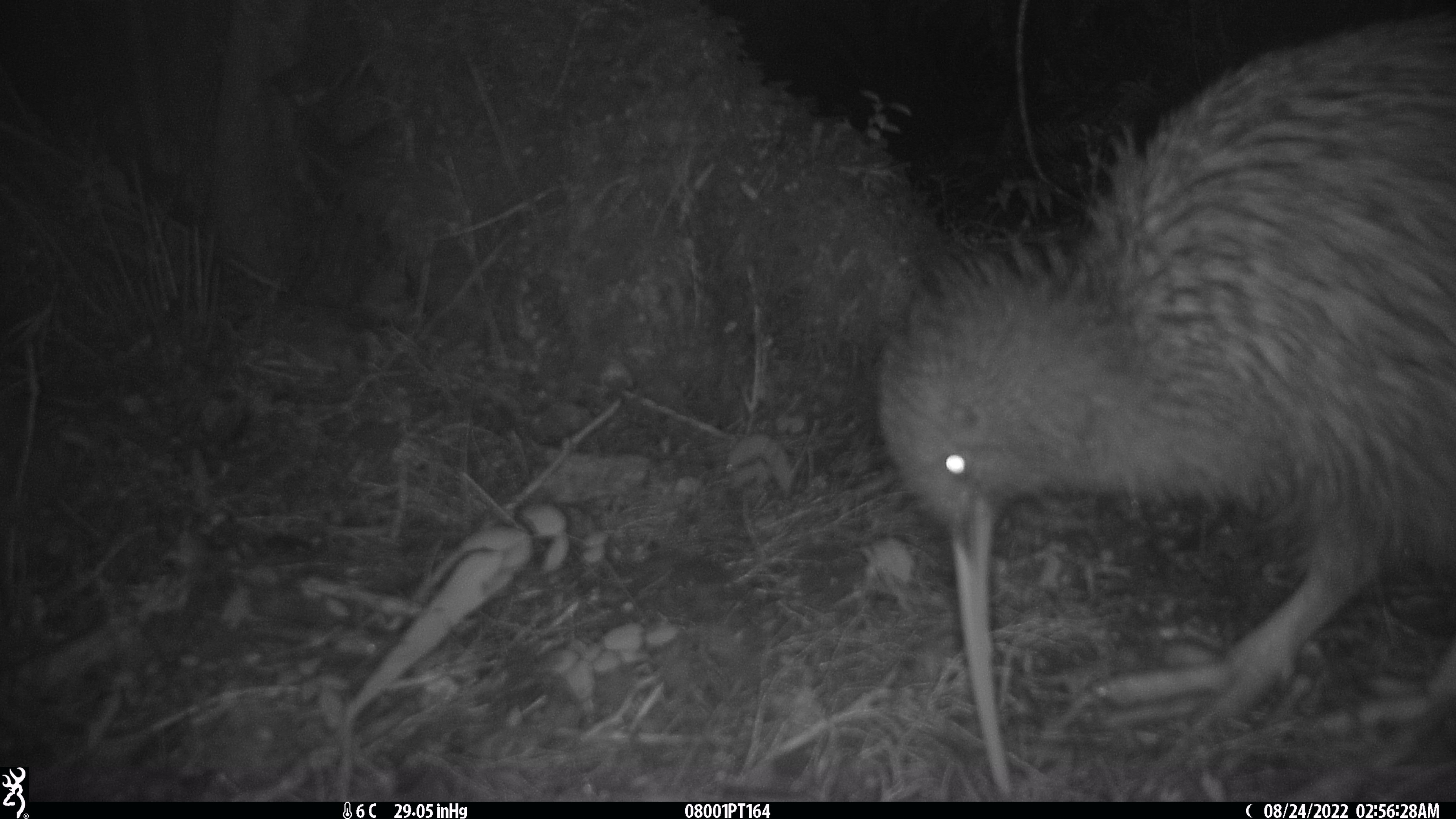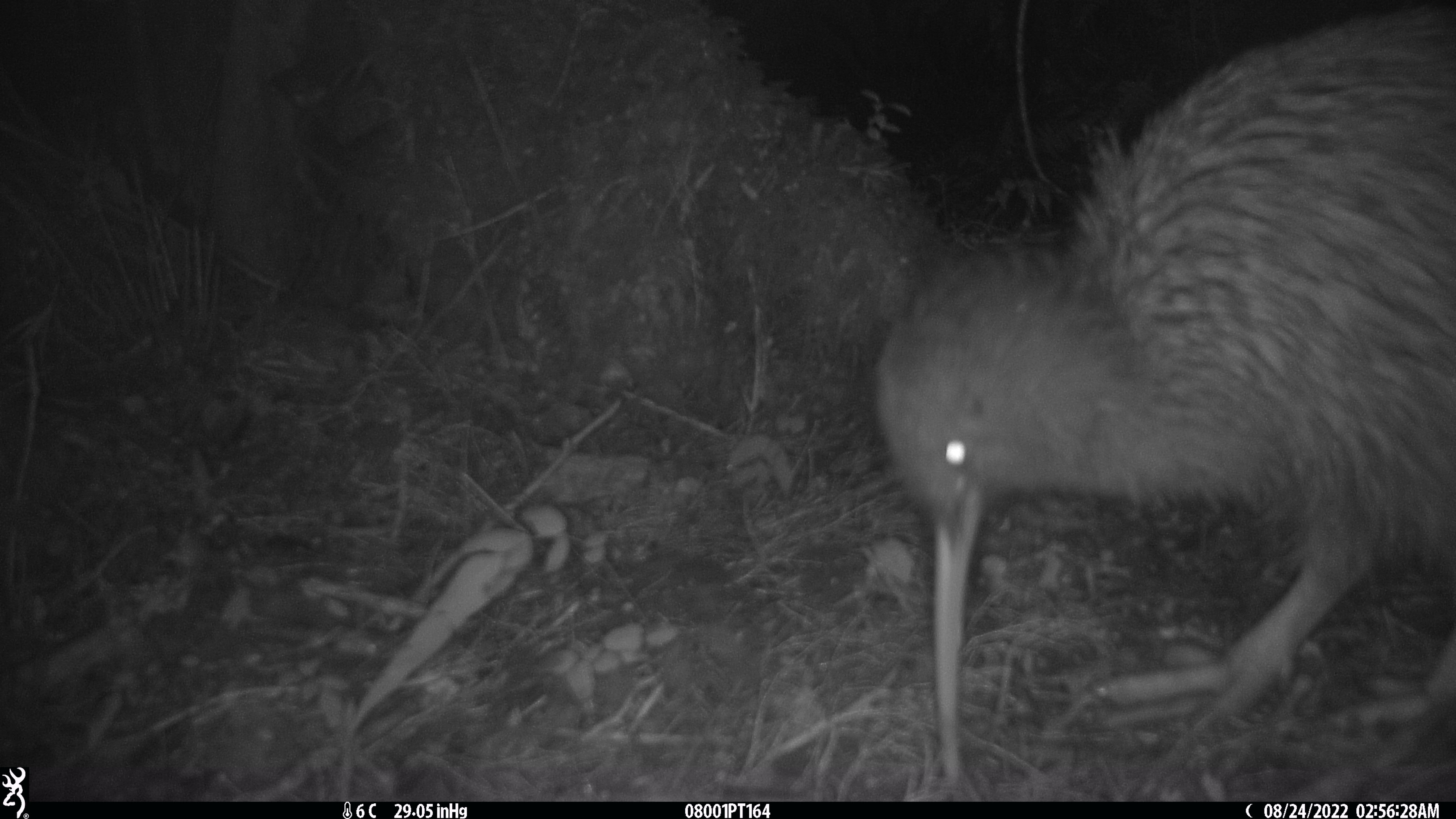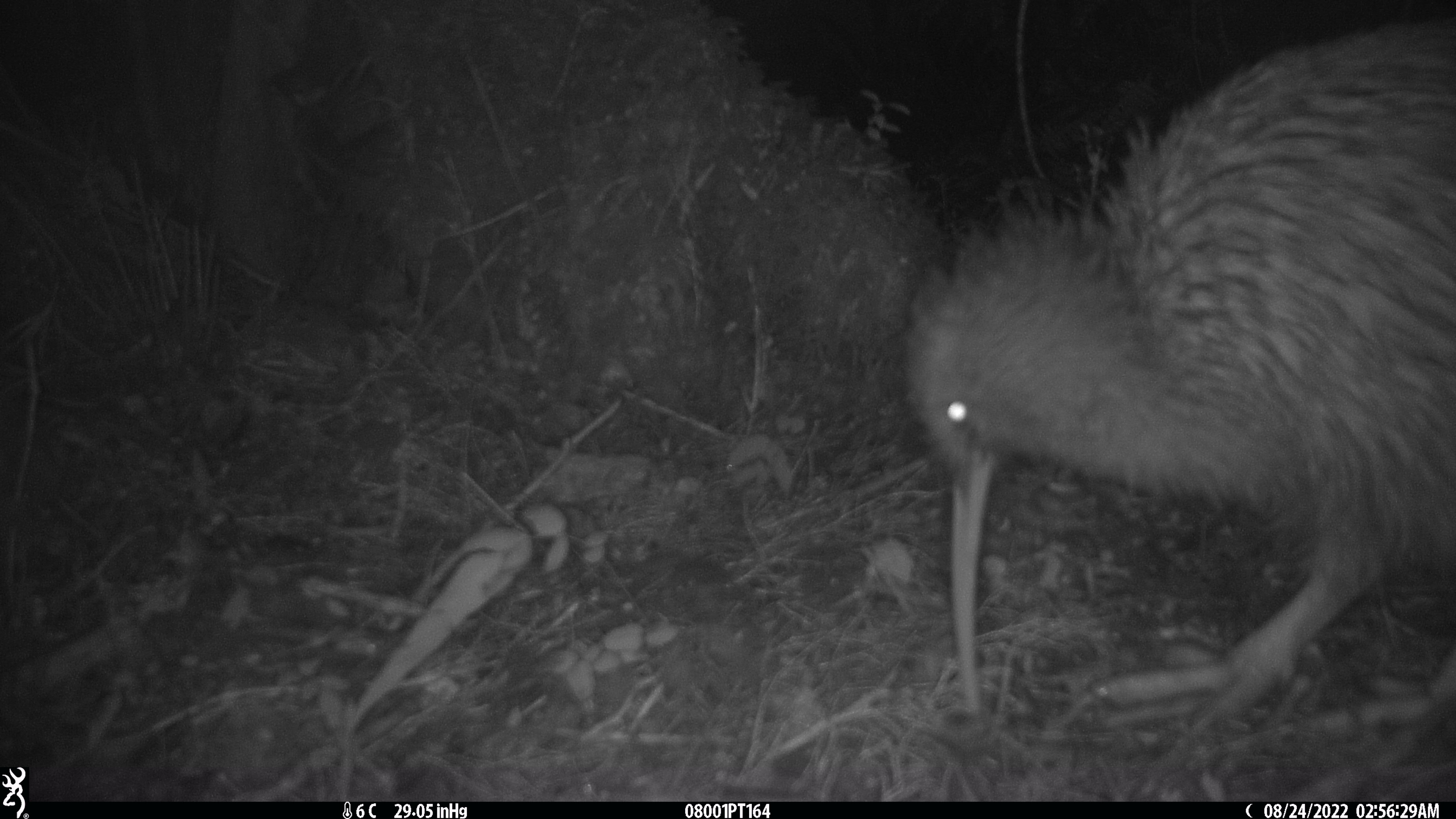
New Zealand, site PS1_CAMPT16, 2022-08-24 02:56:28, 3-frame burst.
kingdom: Animalia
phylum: Chordata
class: Aves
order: Apterygiformes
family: Apterygidae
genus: Apteryx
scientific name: Apteryx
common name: kiwi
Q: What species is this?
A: Kiwi (Apteryx).